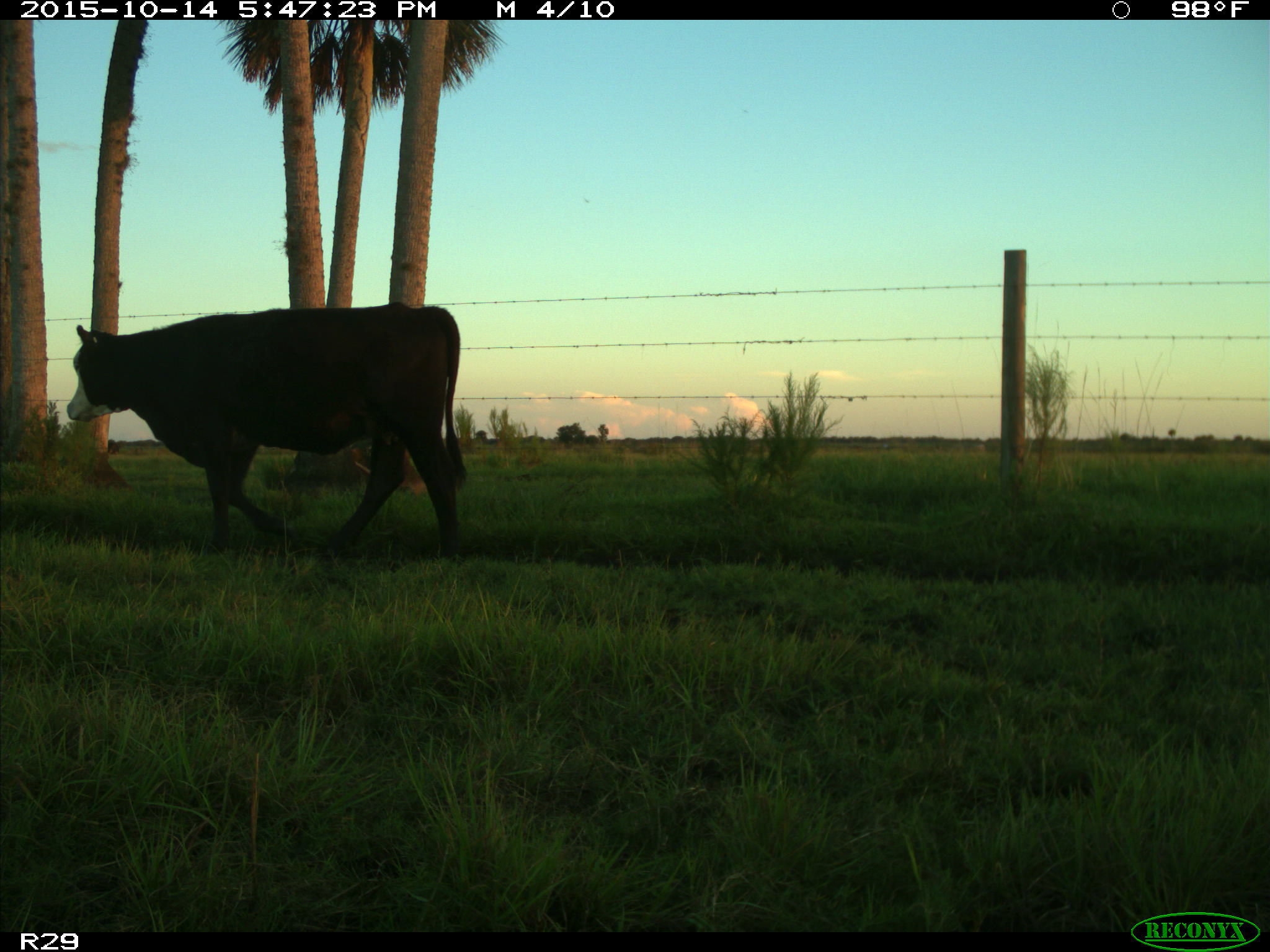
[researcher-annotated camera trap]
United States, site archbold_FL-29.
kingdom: Animalia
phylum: Chordata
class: Mammalia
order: Artiodactyla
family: Bovidae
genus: Bos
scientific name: Bos taurus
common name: domestic cow